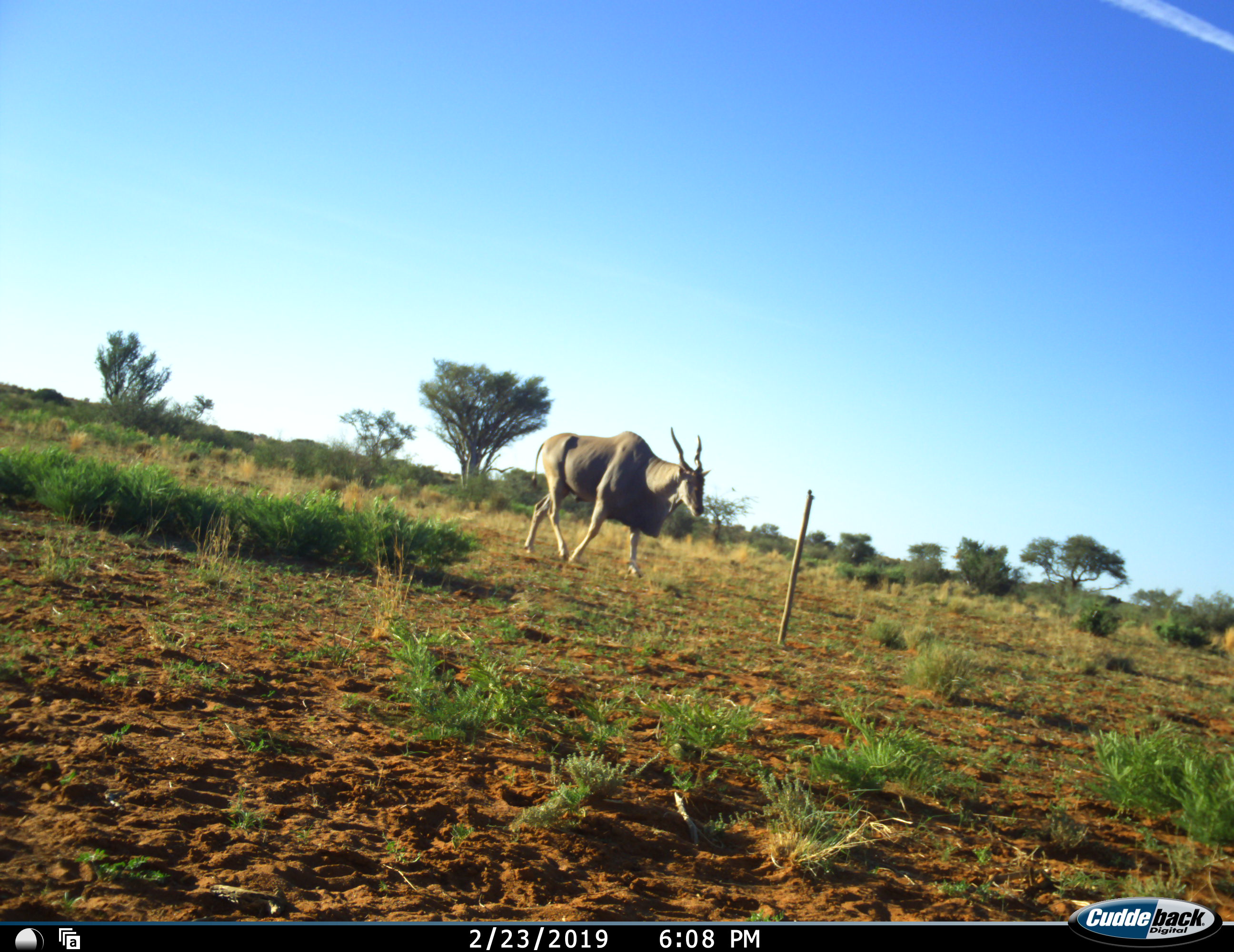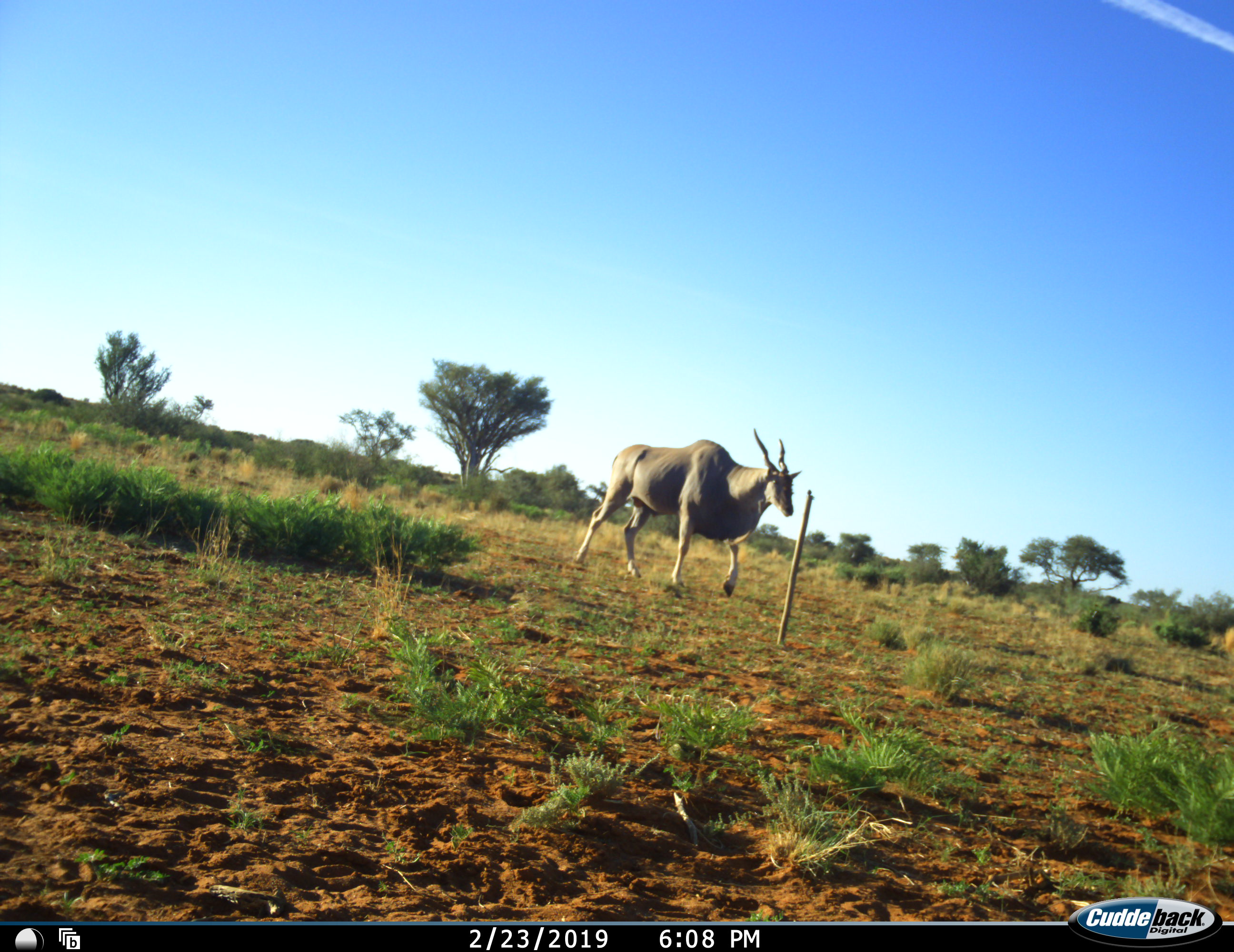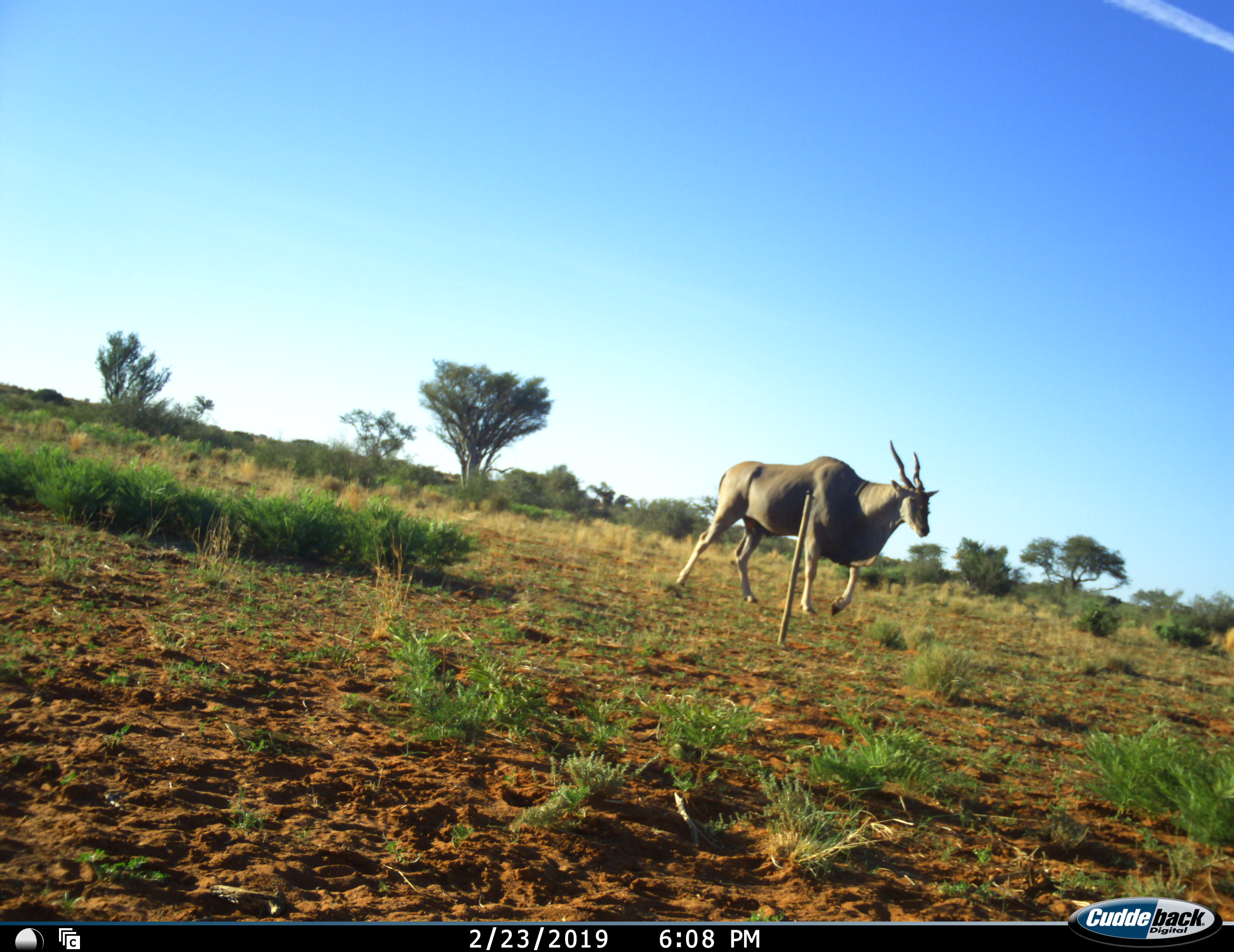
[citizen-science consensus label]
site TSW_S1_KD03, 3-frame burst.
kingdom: Animalia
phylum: Chordata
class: Mammalia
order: Artiodactyla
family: Bovidae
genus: Tragelaphus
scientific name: Tragelaphus oryx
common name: eland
Eland (Tragelaphus oryx), count 1. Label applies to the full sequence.